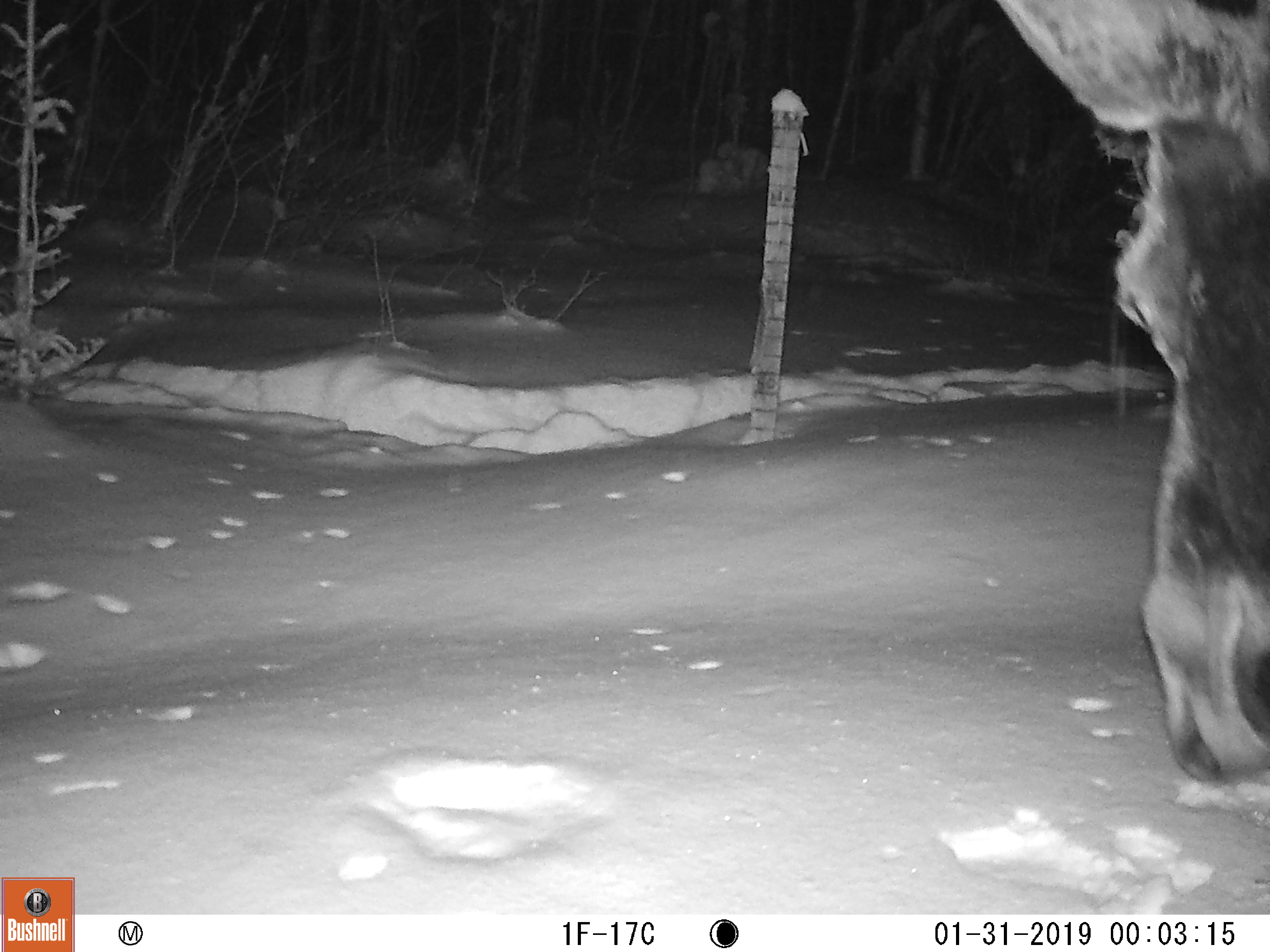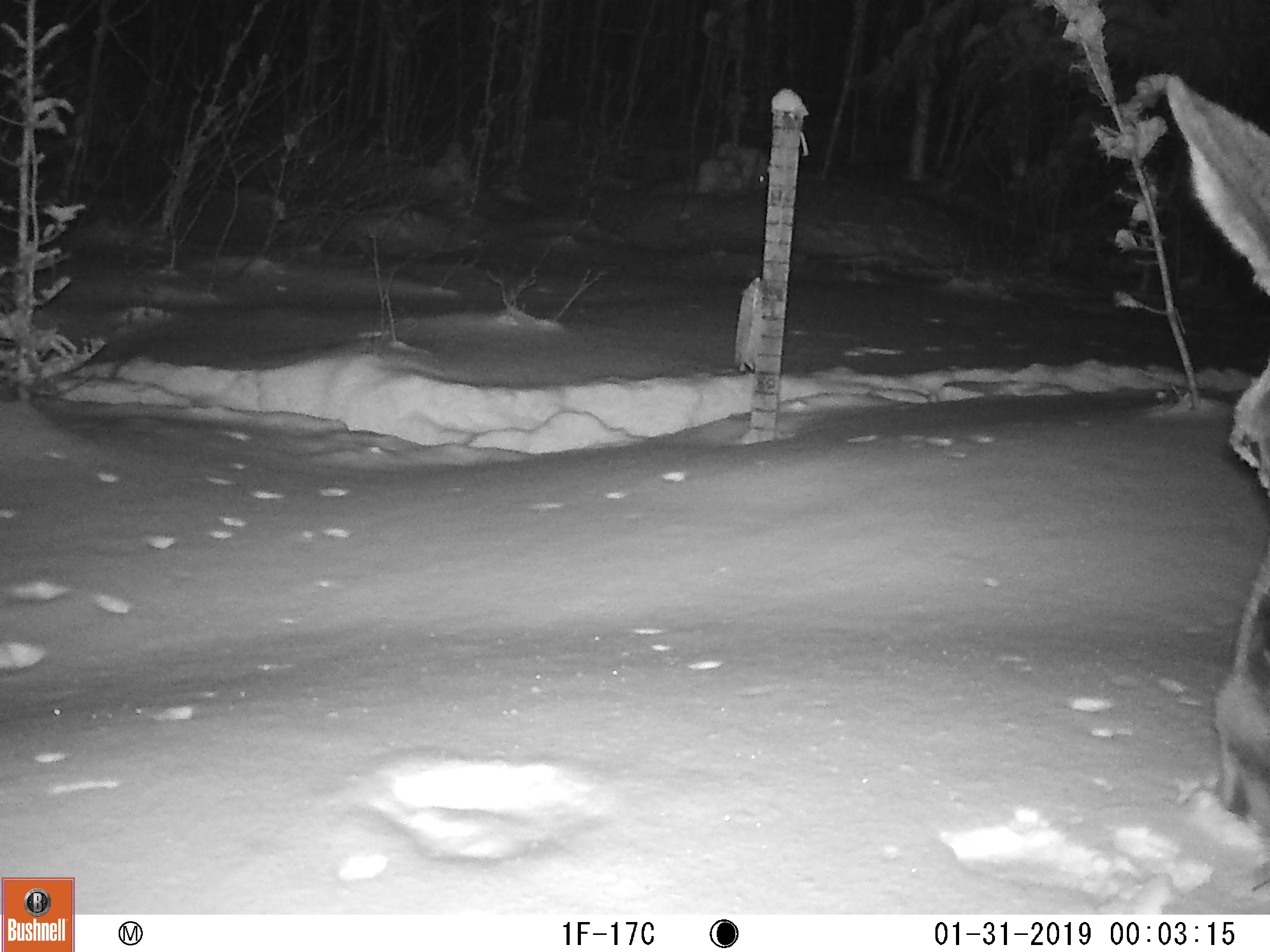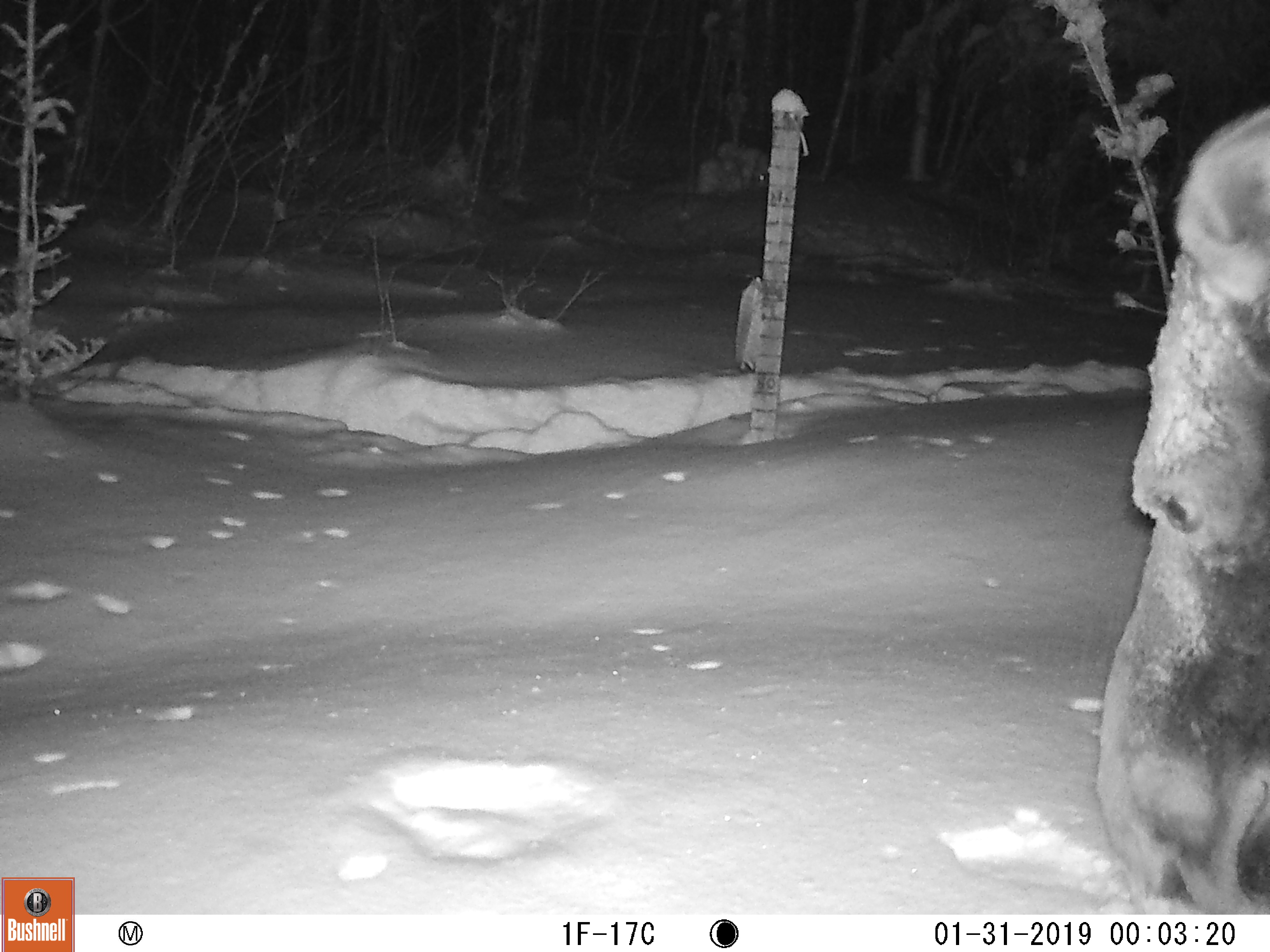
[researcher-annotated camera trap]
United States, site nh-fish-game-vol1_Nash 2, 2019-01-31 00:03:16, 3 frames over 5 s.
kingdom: Animalia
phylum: Chordata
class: Mammalia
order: Artiodactyla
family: Cervidae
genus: Alces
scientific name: Alces alces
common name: moose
Moose (Alces alces).